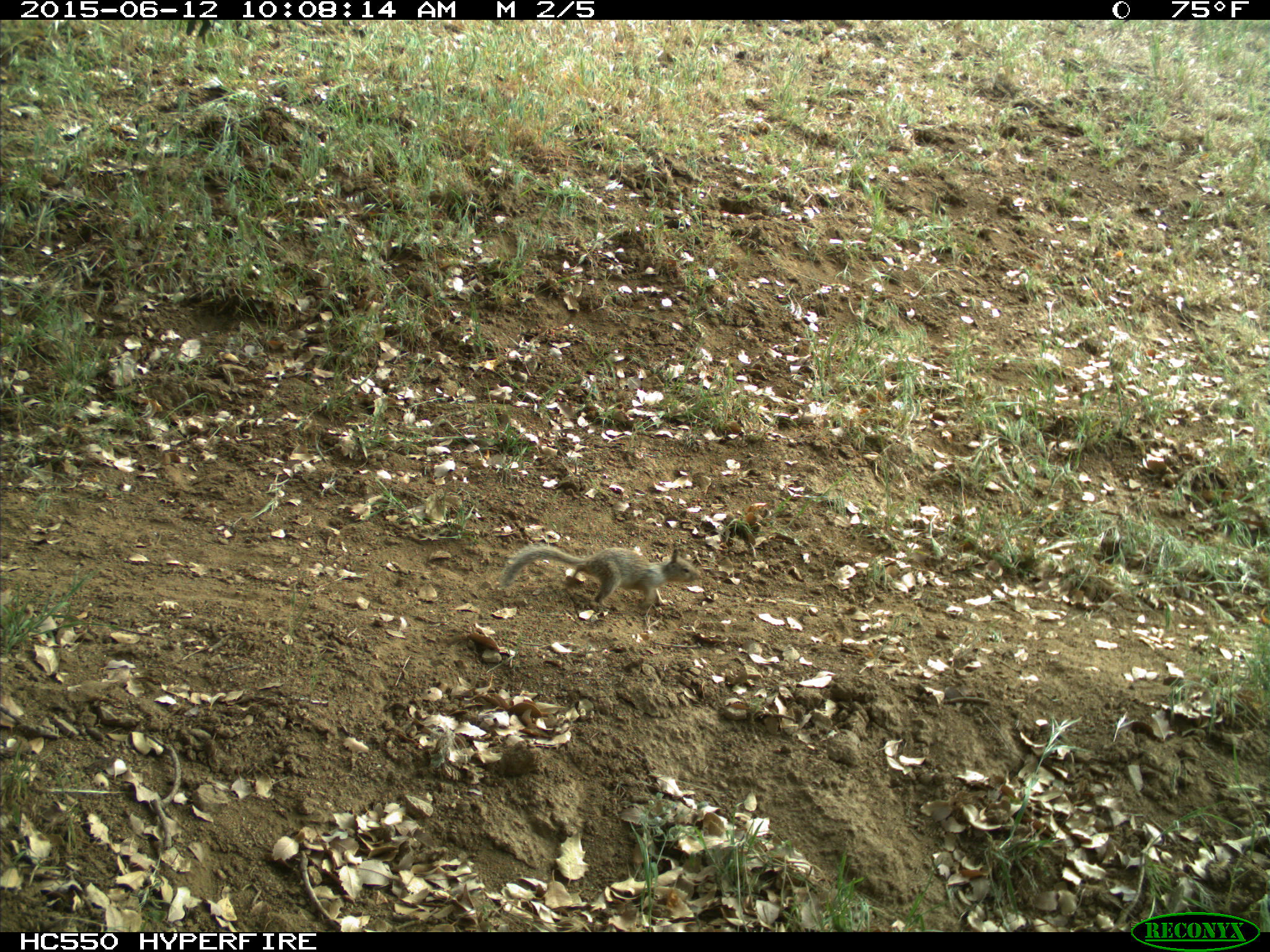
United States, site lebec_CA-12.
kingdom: Animalia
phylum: Chordata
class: Mammalia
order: Rodentia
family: Sciuridae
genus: Otospermophilus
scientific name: Otospermophilus beecheyi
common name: california ground squirrel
Otospermophilus beecheyi (california ground squirrel).